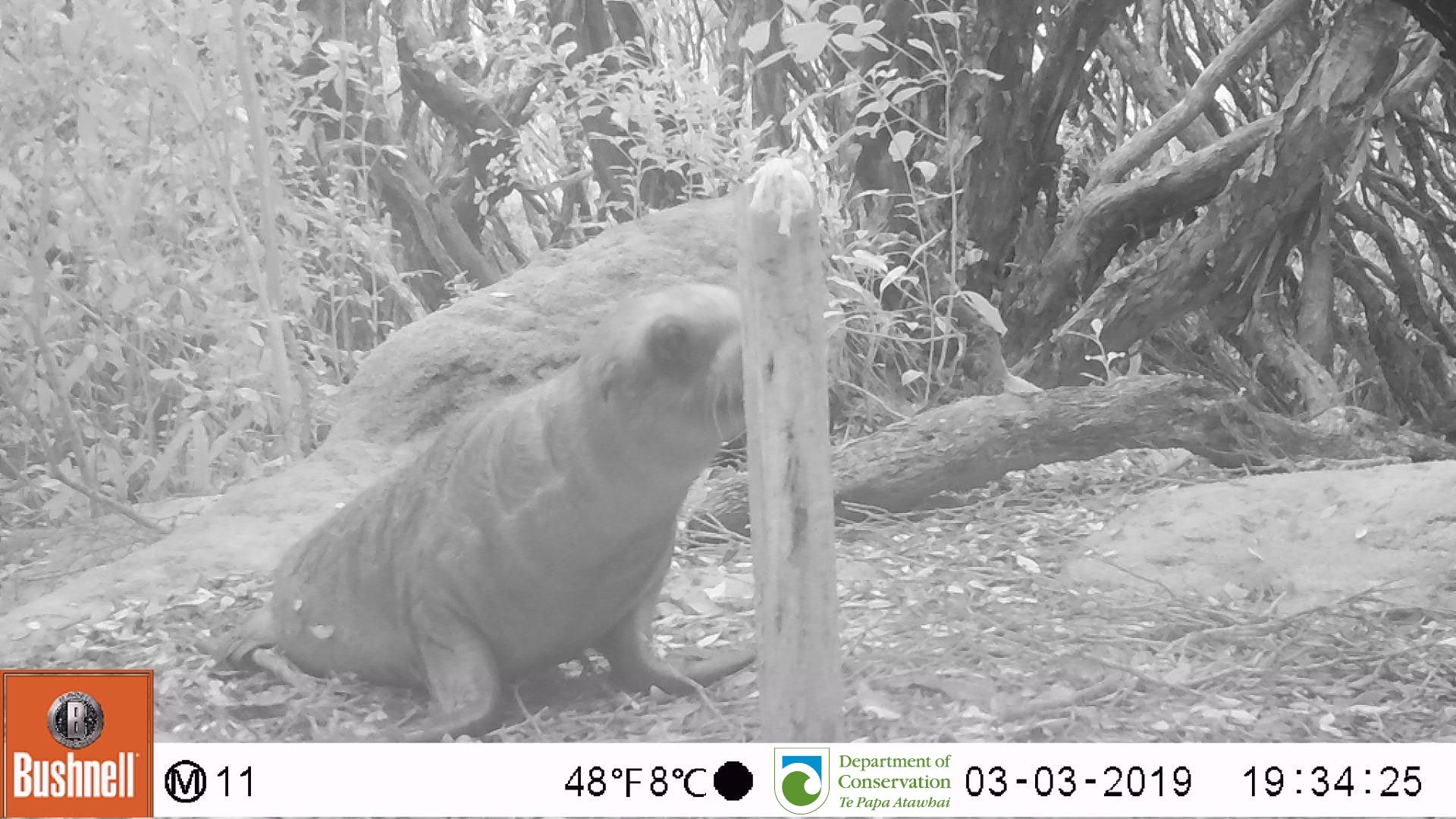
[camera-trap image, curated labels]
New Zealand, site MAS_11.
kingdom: Animalia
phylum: Chordata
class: Mammalia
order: Carnivora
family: Otariidae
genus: Phocarctos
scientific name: Phocarctos hookeri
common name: new zealand sea lion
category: sealion